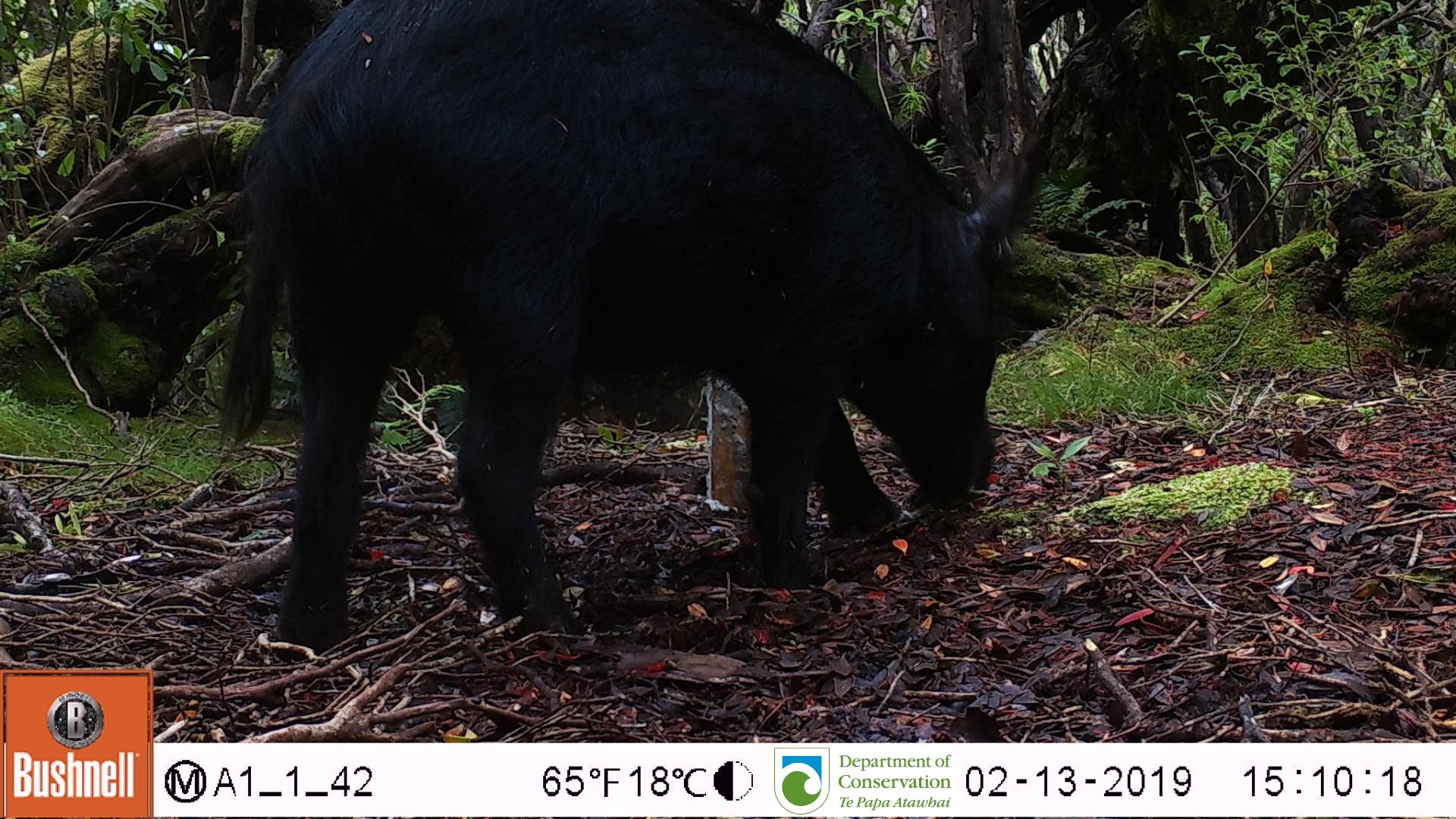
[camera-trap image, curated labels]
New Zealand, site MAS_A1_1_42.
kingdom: Animalia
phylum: Chordata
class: Mammalia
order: Artiodactyla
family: Suidae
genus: Sus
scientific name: Sus scrofa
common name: pig